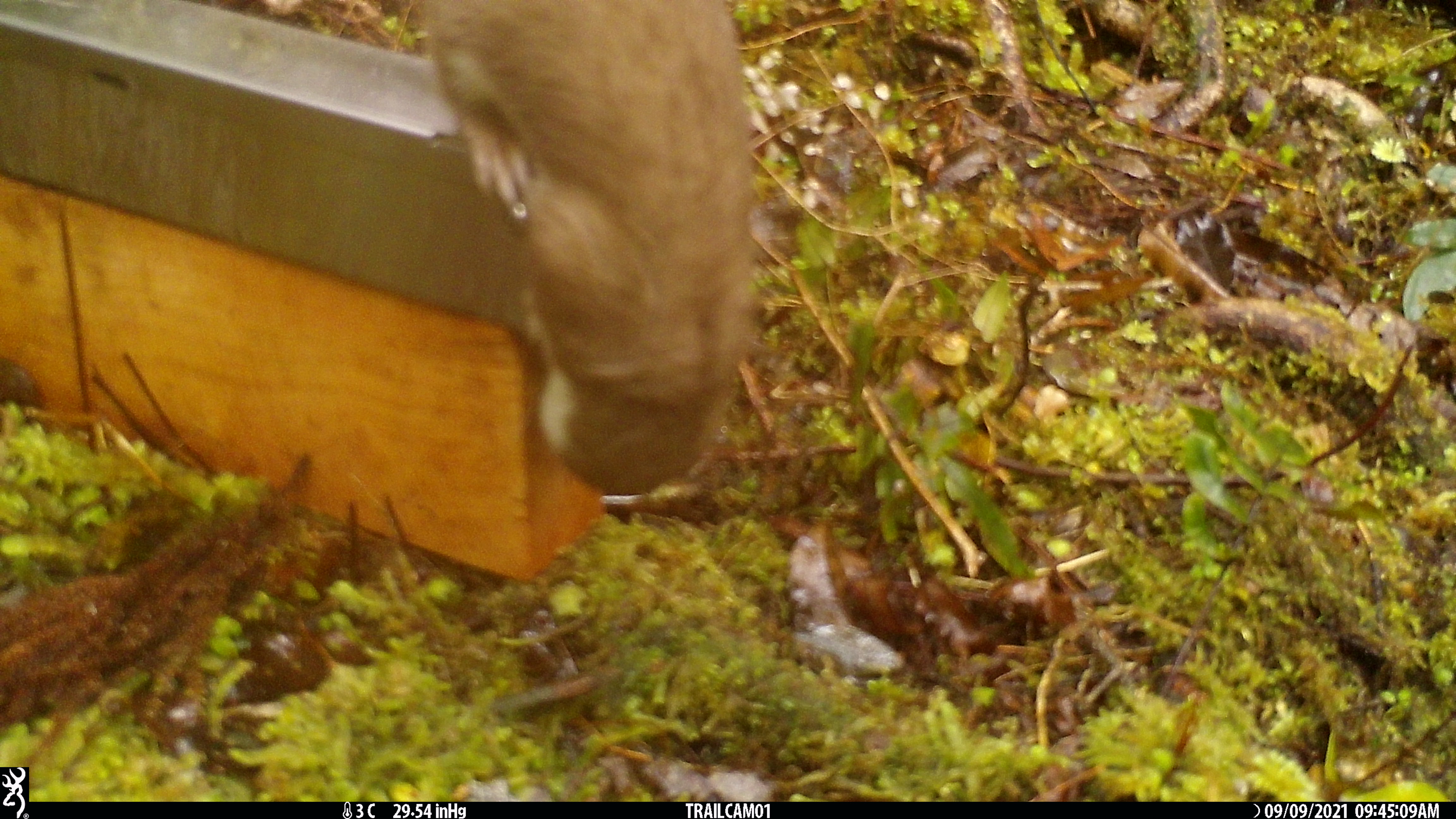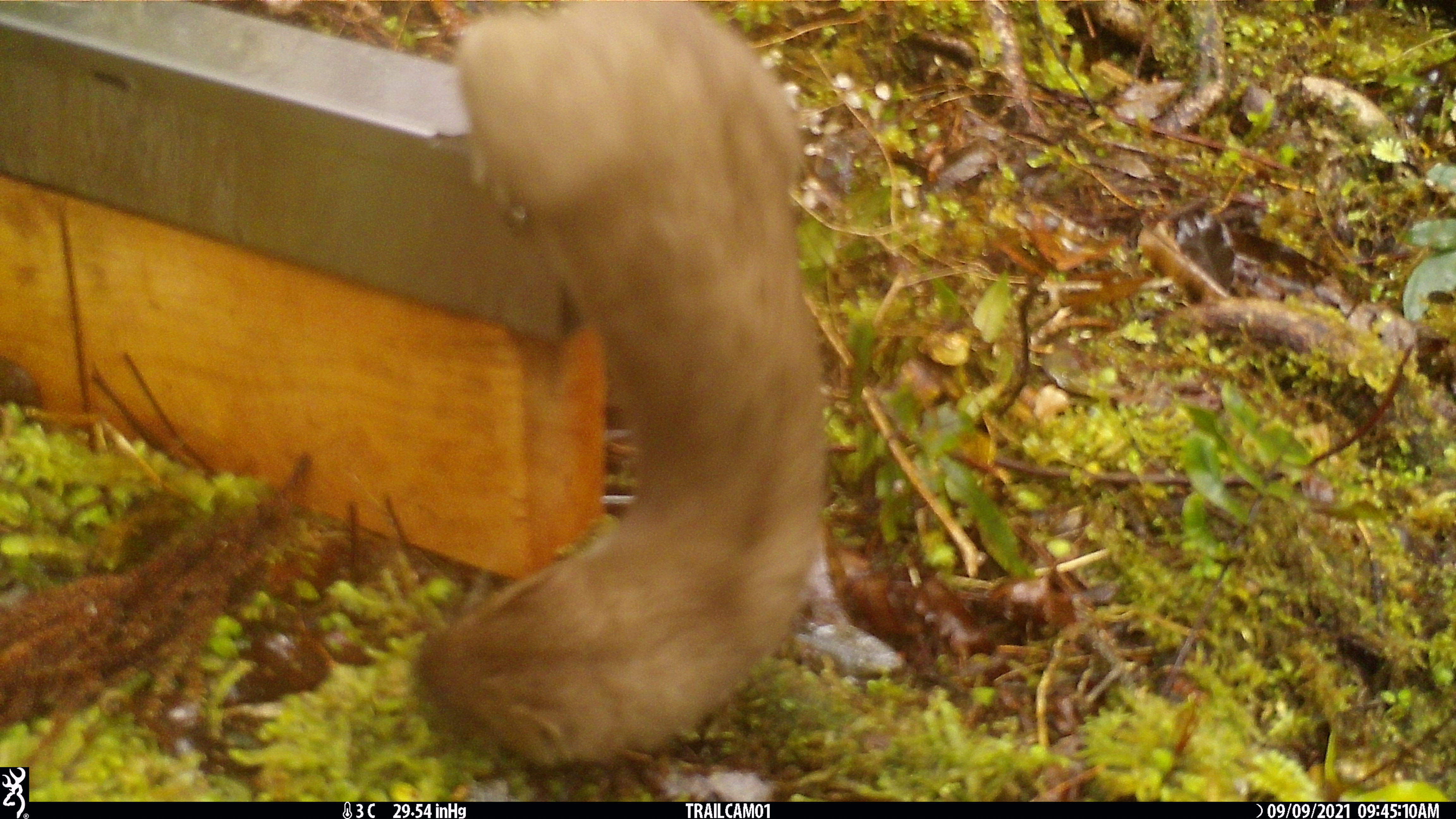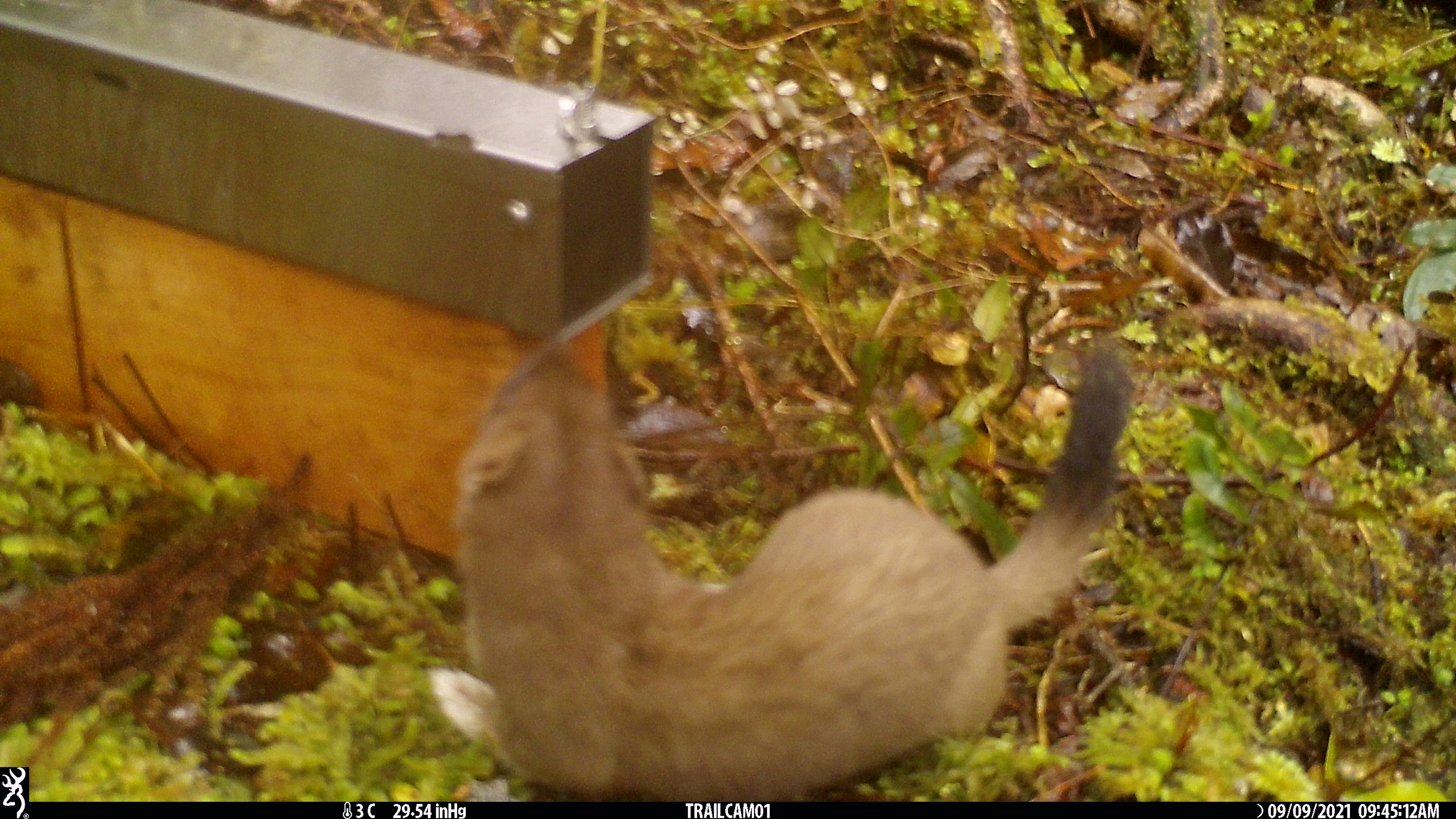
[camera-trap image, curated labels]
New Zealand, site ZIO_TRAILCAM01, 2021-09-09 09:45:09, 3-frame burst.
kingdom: Animalia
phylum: Chordata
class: Mammalia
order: Carnivora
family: Mustelidae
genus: Mustela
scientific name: Mustela erminea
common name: stoat